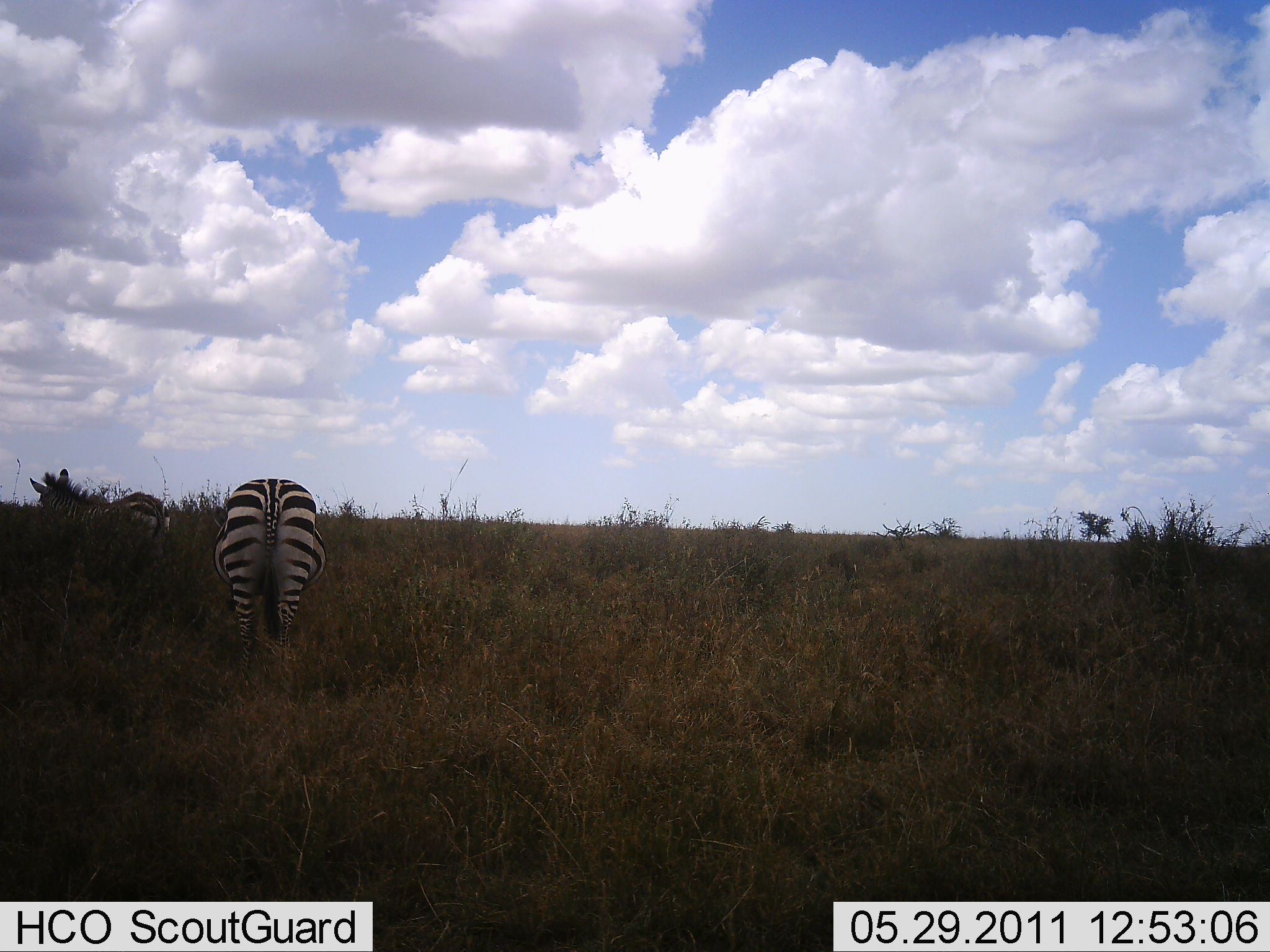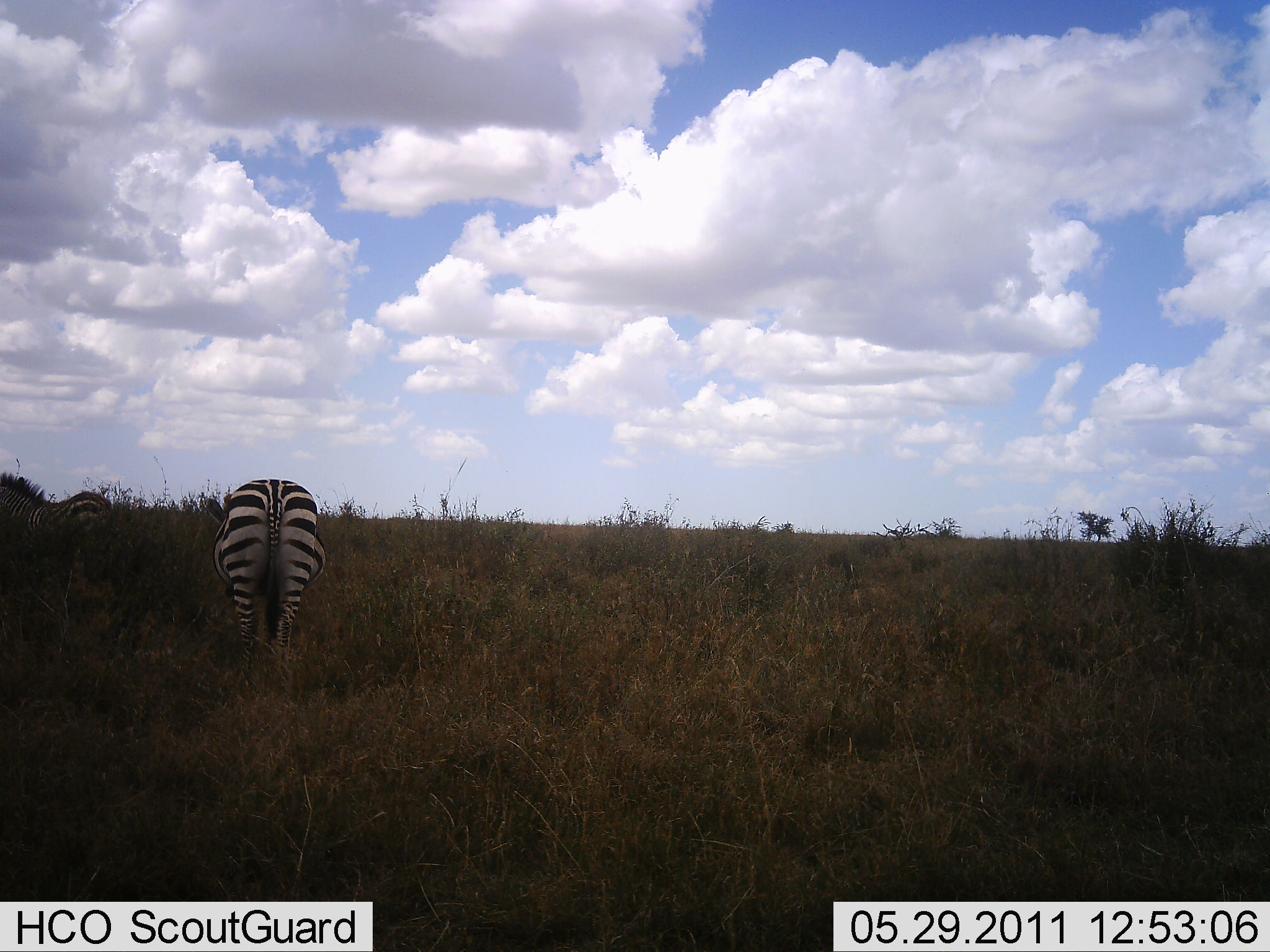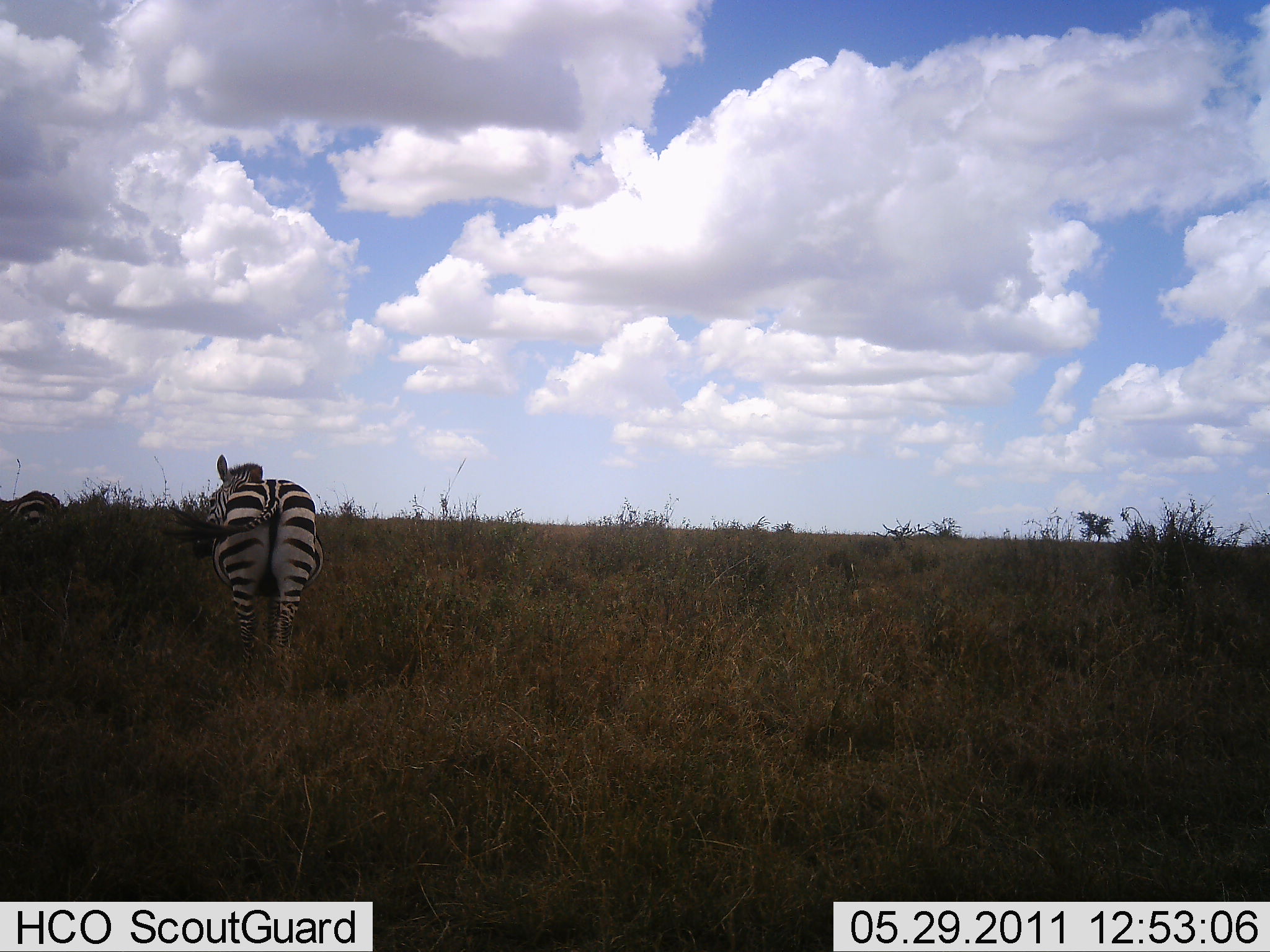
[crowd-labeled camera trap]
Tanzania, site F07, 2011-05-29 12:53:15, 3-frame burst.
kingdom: Animalia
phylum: Chordata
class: Mammalia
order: Perissodactyla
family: Equidae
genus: Equus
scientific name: Equus quagga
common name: plains zebra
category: zebra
Zebra (plains zebra) (Equus quagga), count 2. Behavior (volunteer vote fractions): standing 50%, resting 0%, moving 70%, interacting 0%. Young present (vote fraction): 0%. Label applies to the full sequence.